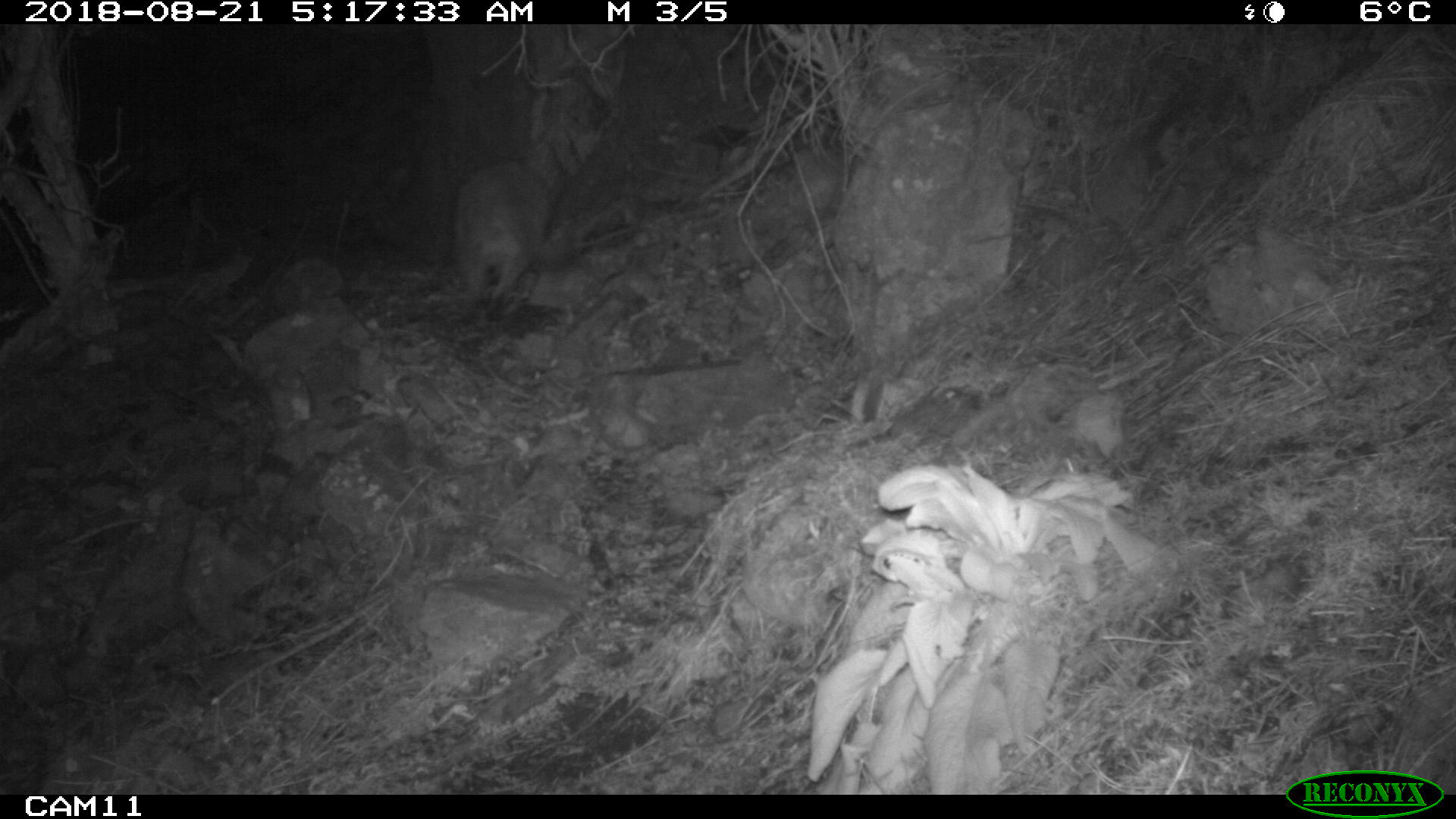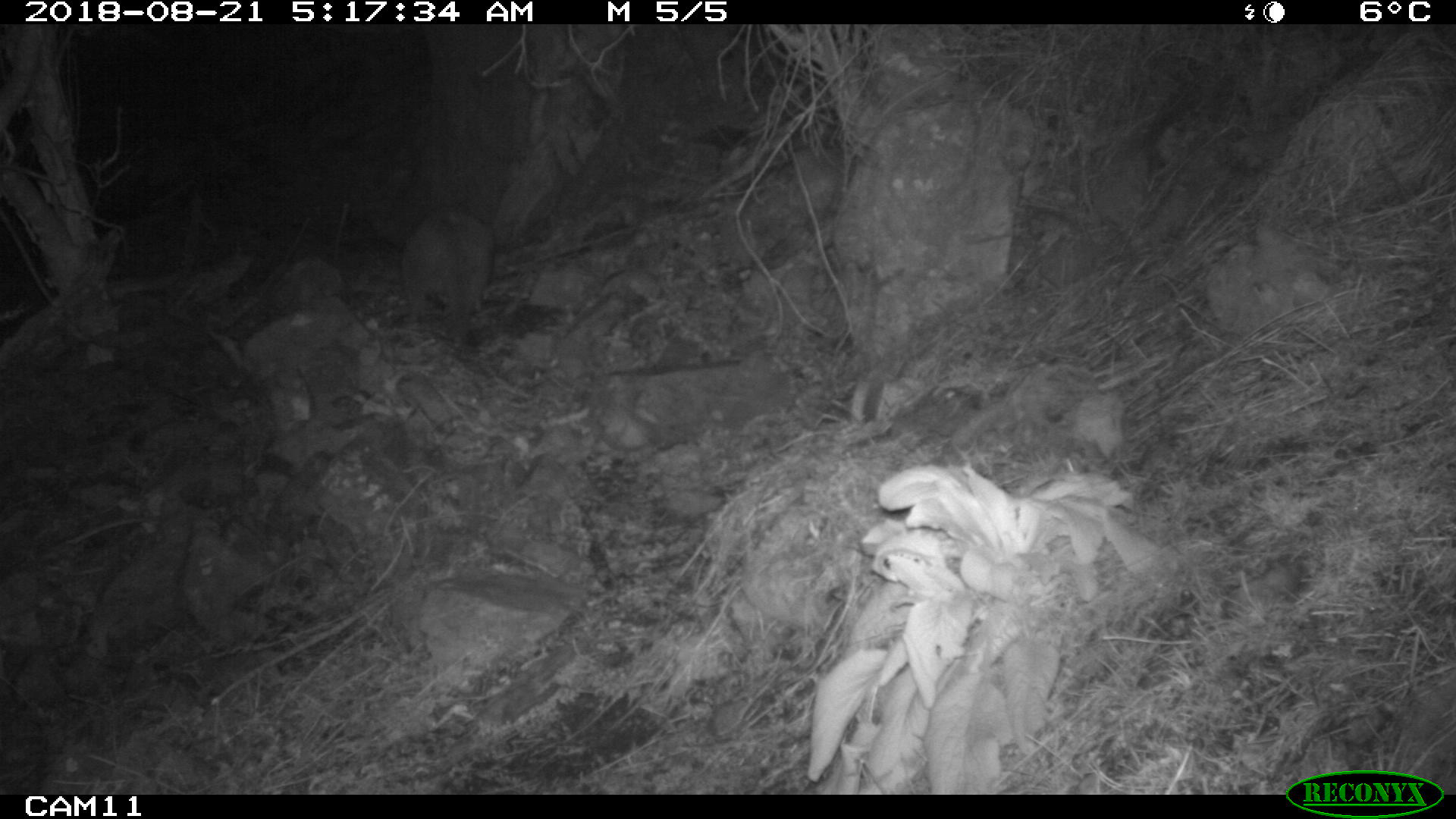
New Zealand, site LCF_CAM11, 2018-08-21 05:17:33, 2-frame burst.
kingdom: Animalia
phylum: Chordata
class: Mammalia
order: Diprotodontia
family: Macropodidae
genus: Notamacropus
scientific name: Notamacropus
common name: wallaby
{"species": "wallaby (Notamacropus)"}